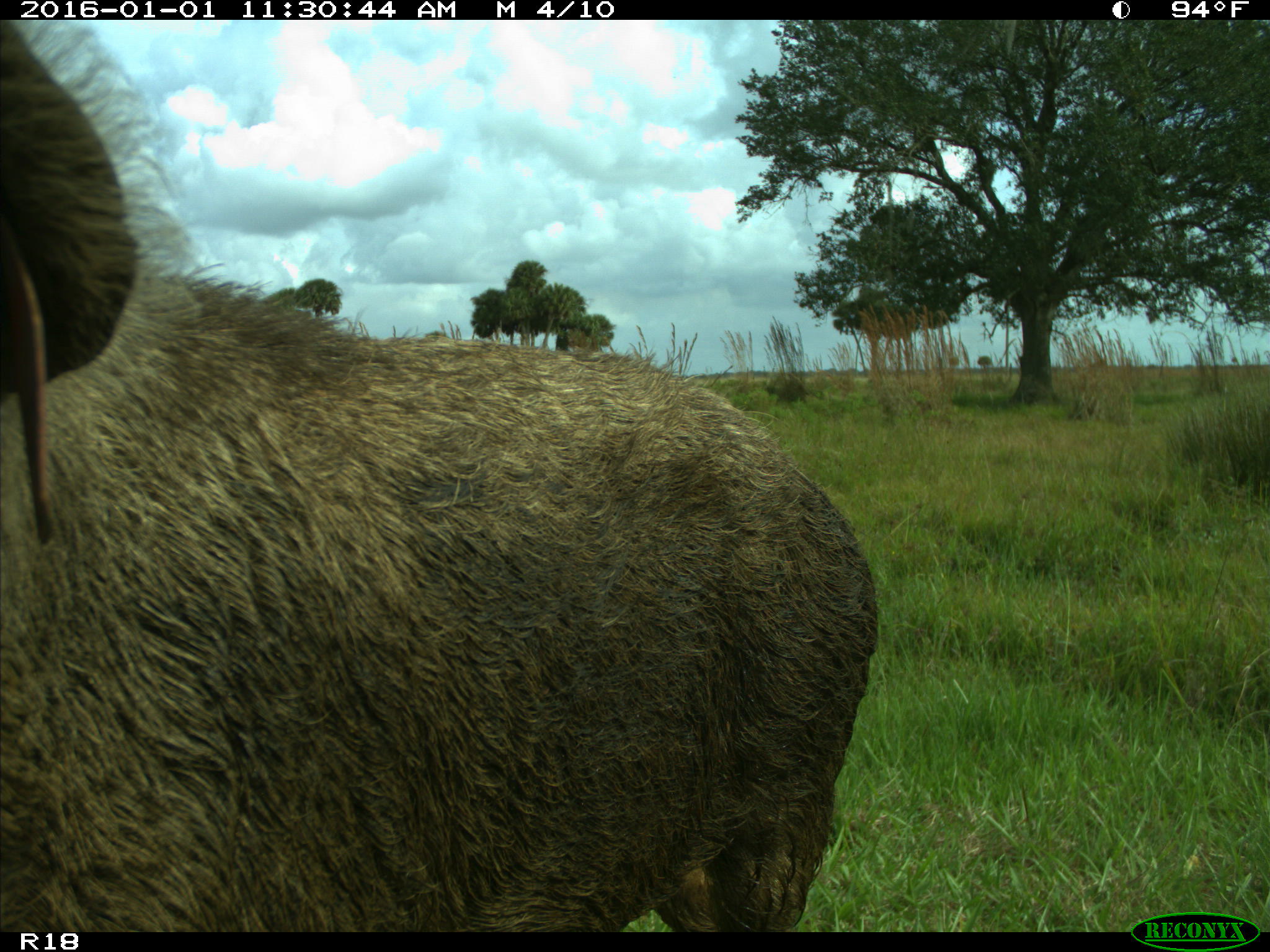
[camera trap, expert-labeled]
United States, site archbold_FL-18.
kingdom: Animalia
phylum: Chordata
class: Mammalia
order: Artiodactyla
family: Suidae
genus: Sus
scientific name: Sus scrofa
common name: wild boar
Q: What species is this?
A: Sus scrofa (wild boar).